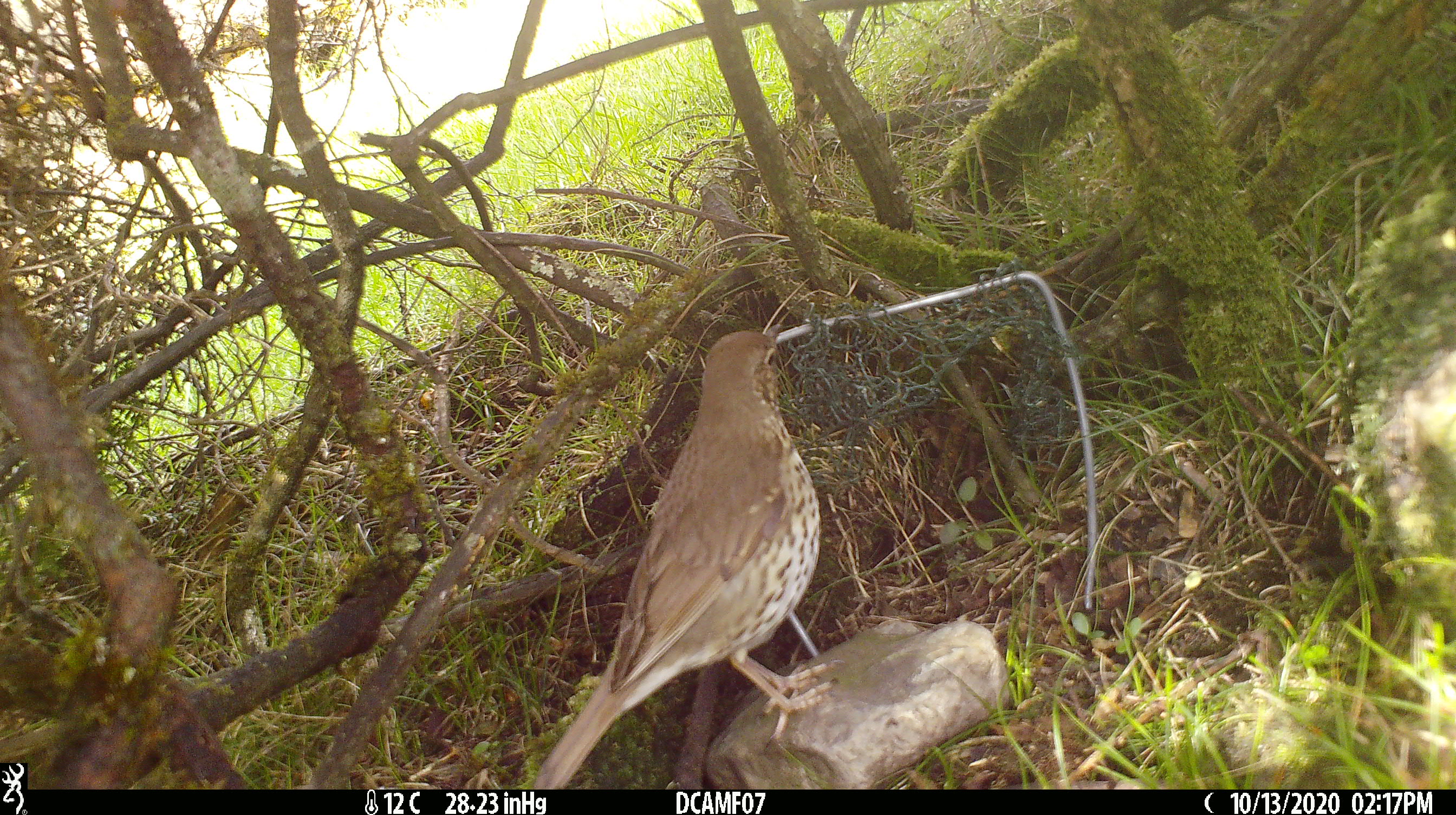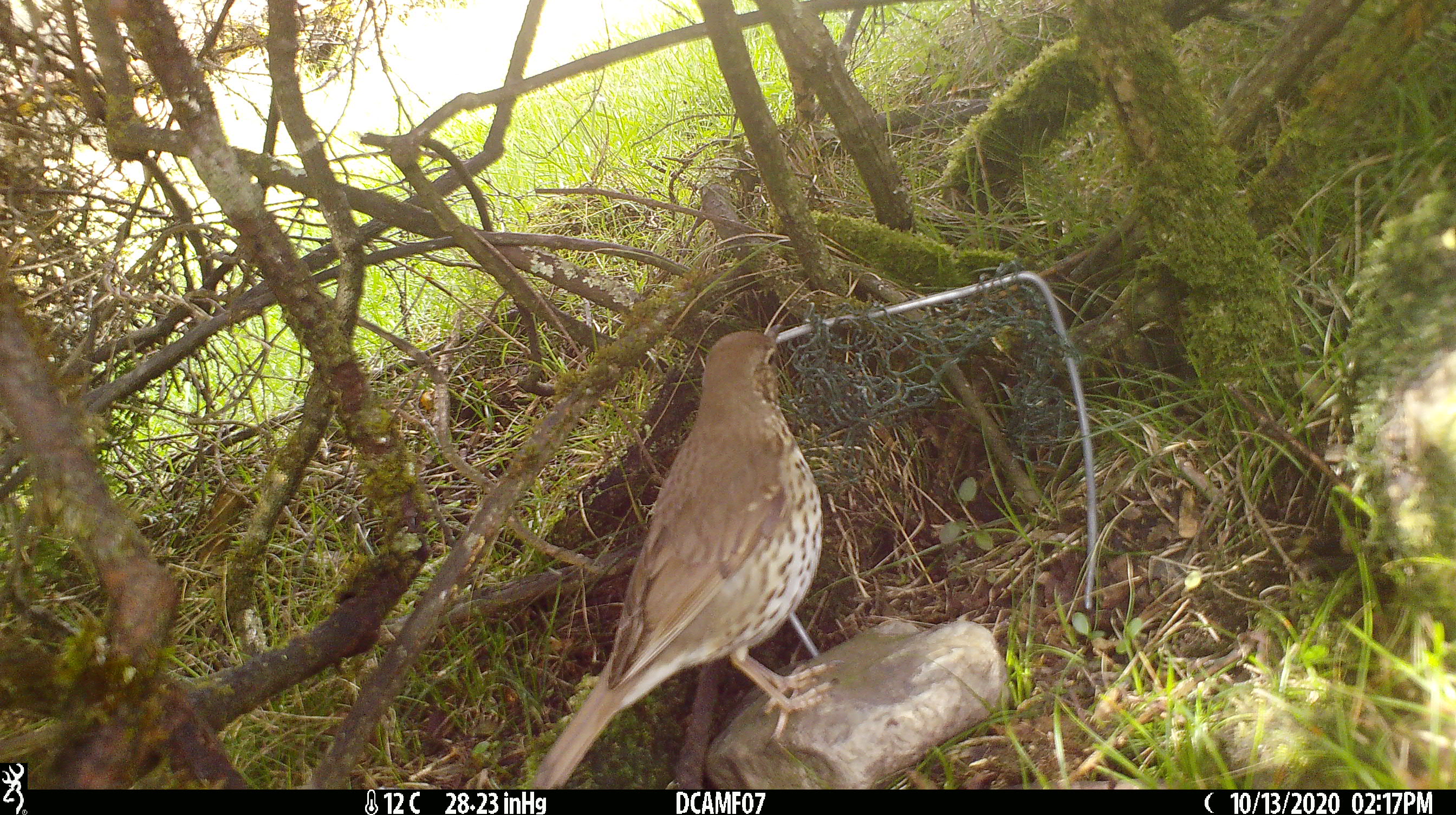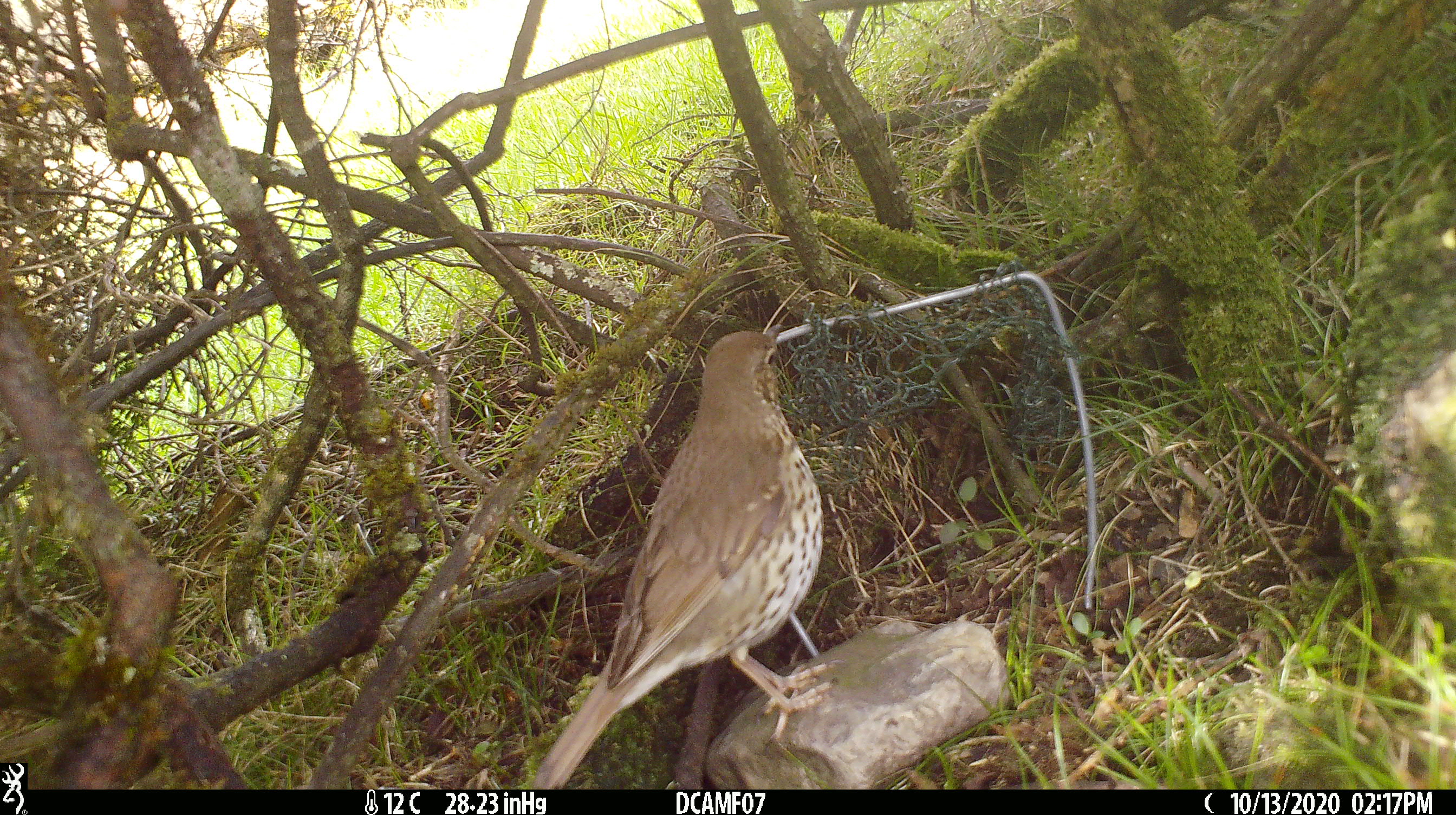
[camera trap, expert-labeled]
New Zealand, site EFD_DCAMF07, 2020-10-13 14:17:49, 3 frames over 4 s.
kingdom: Animalia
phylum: Chordata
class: Aves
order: Passeriformes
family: Turdidae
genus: Turdus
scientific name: Turdus philomelos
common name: song thrush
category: thrush